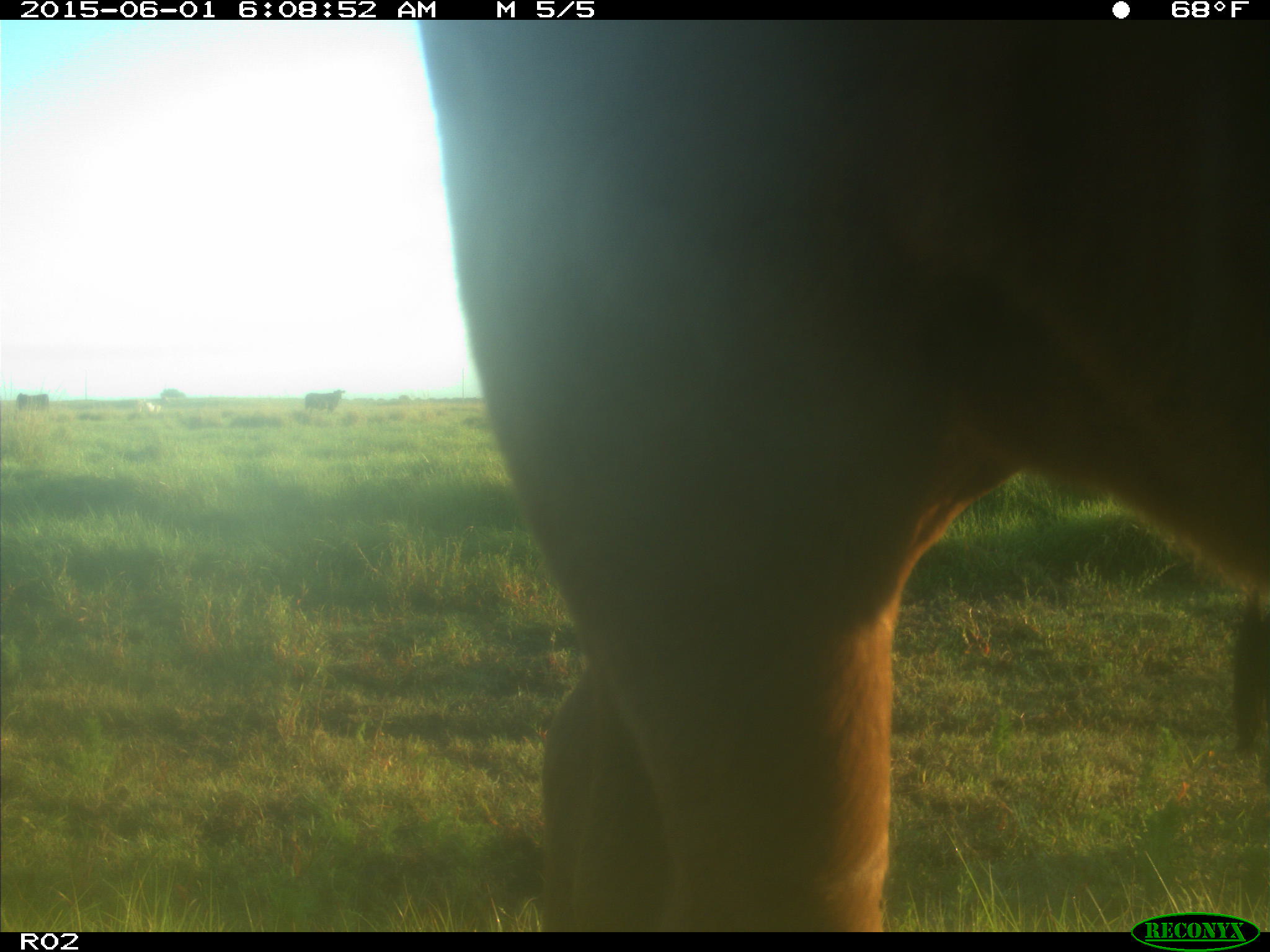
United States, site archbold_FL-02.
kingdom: Animalia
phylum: Chordata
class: Mammalia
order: Artiodactyla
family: Bovidae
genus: Bos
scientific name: Bos taurus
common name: domestic cow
Bos taurus (domestic cow).